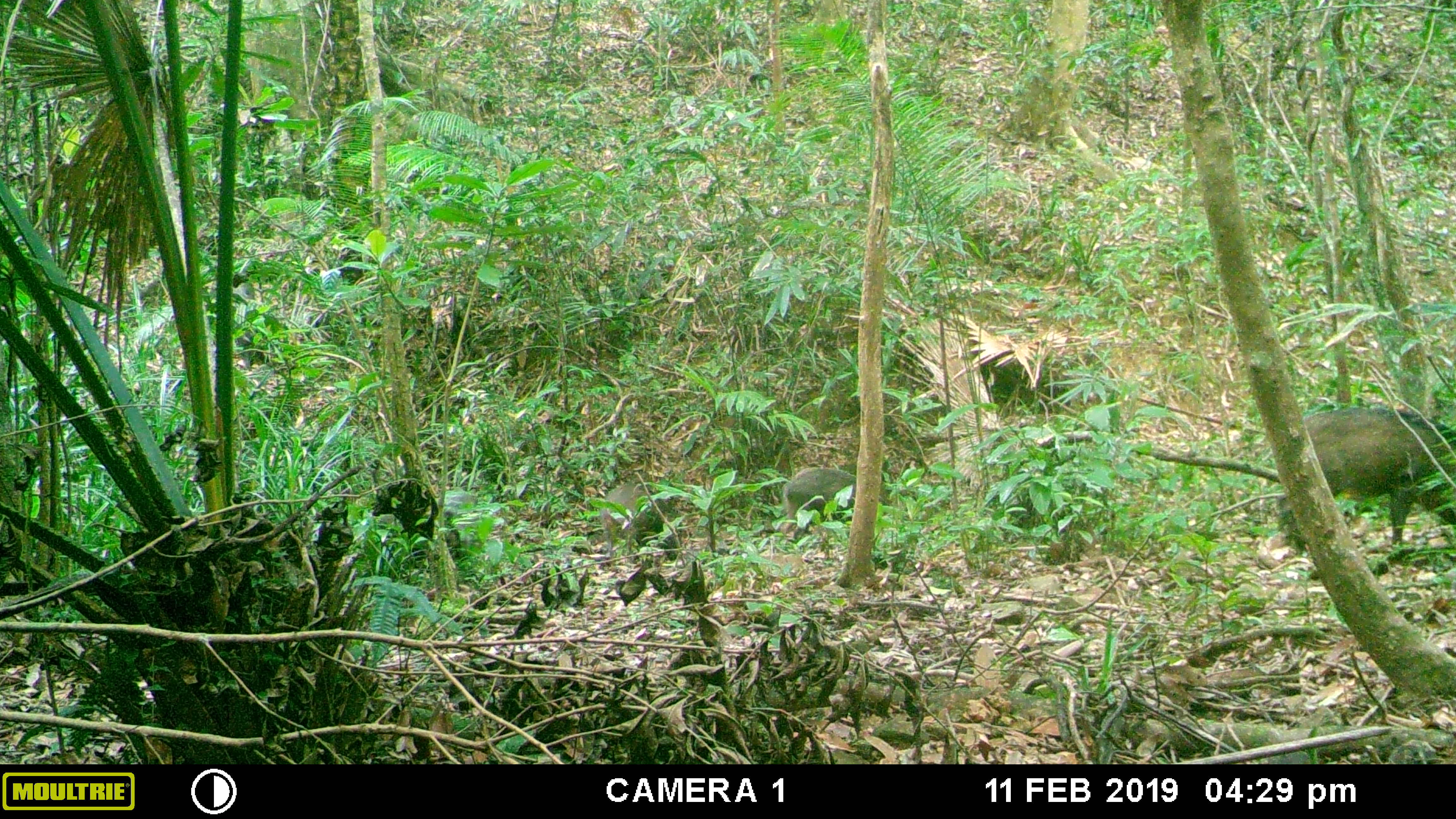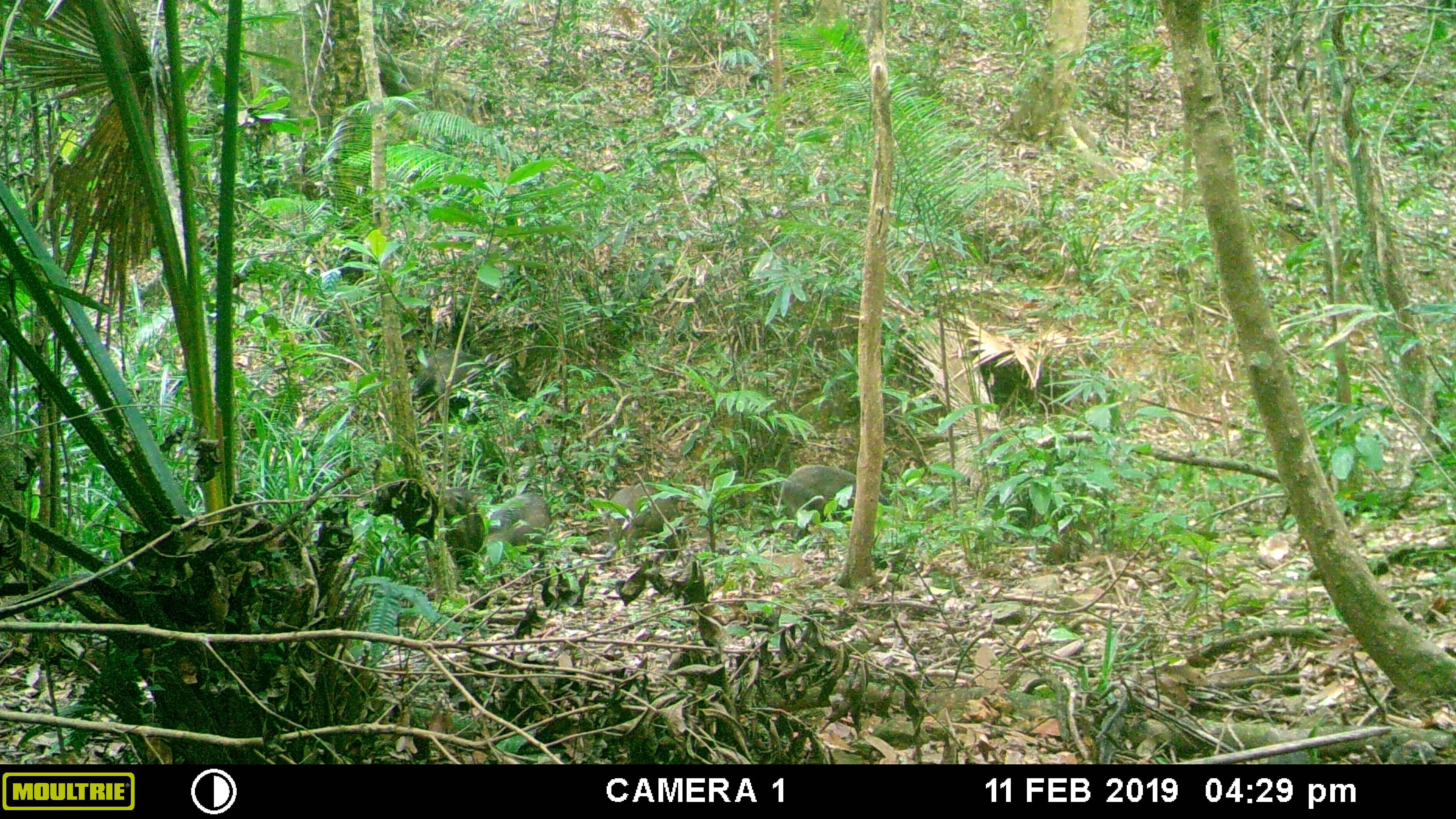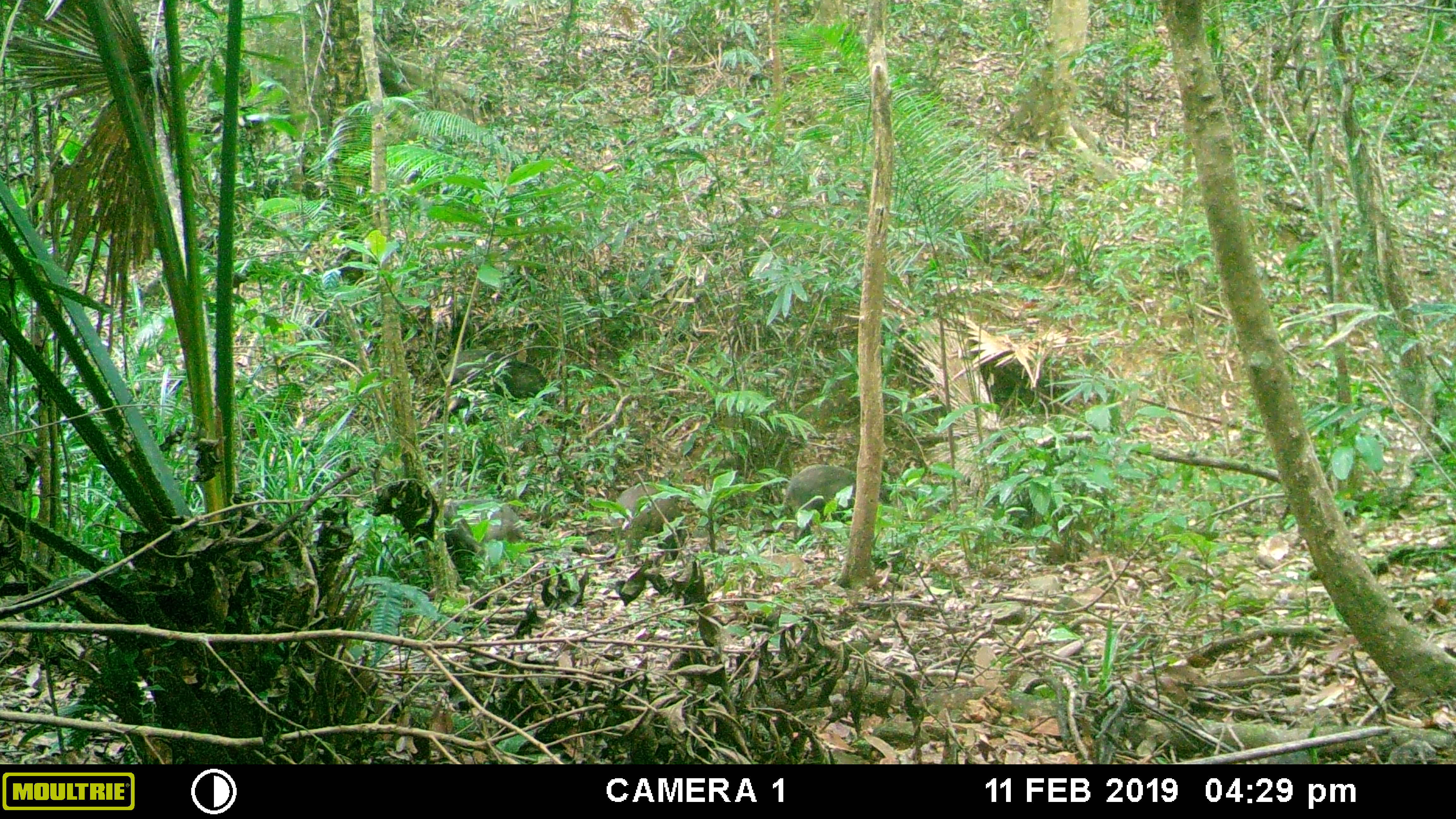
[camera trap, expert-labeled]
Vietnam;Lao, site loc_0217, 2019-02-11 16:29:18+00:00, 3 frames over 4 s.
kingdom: Animalia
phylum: Chordata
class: Mammalia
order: Artiodactyla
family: Suidae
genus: Sus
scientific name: Sus scrofa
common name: eurasian wild pig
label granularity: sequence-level